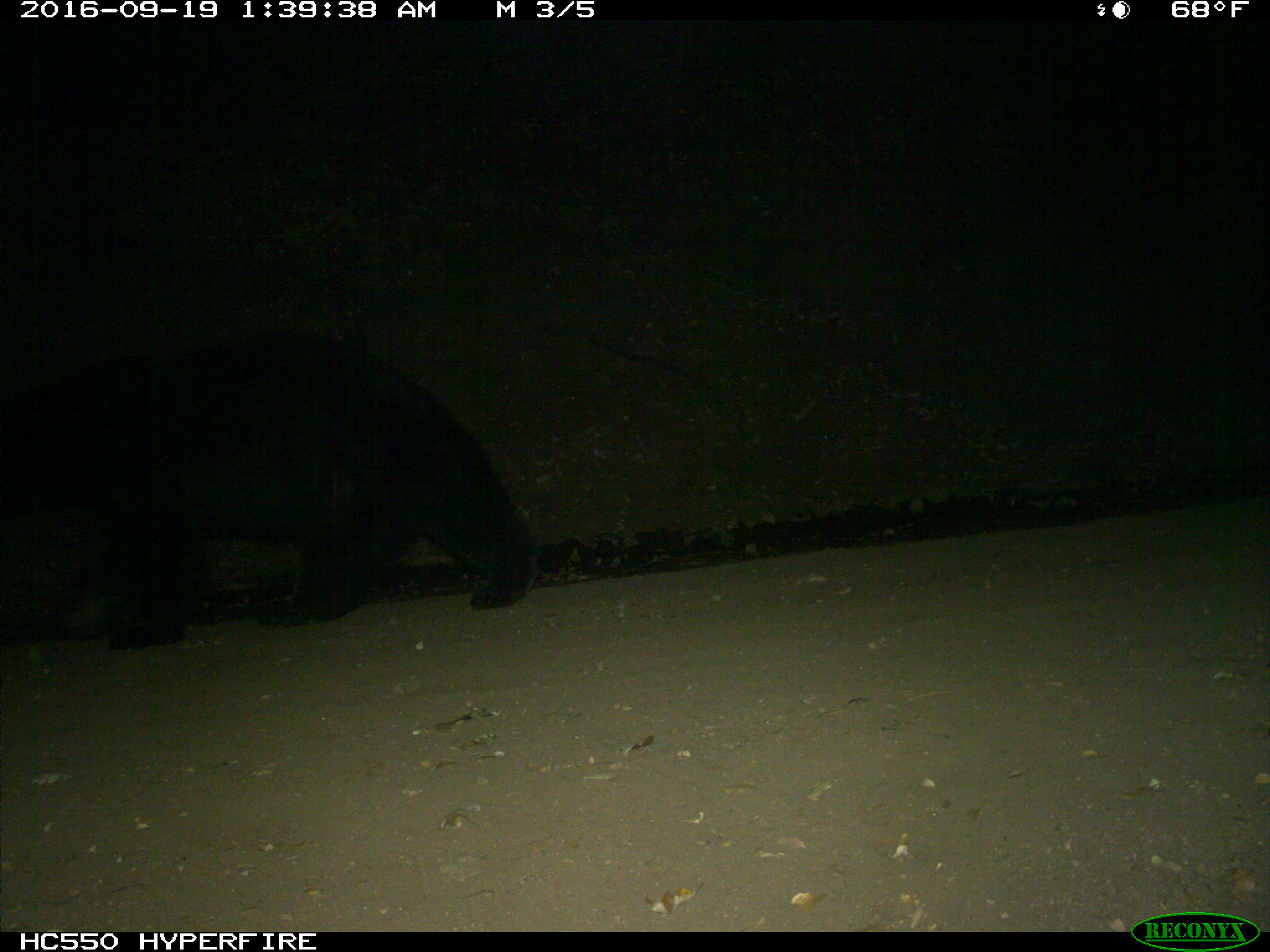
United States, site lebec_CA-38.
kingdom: Animalia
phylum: Chordata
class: Mammalia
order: Carnivora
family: Ursidae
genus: Ursus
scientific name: Ursus americanus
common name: american black bear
Ursus americanus (american black bear).